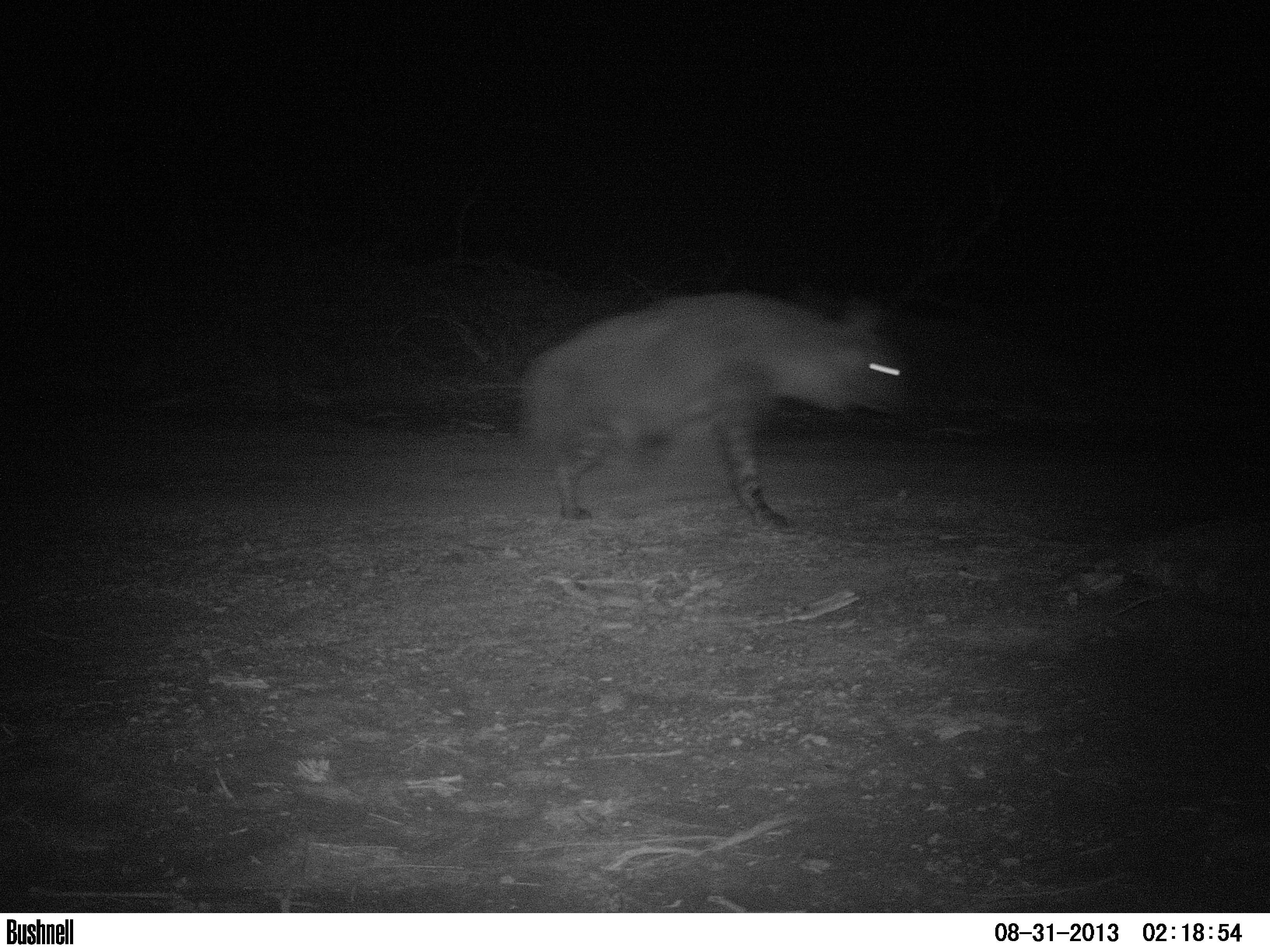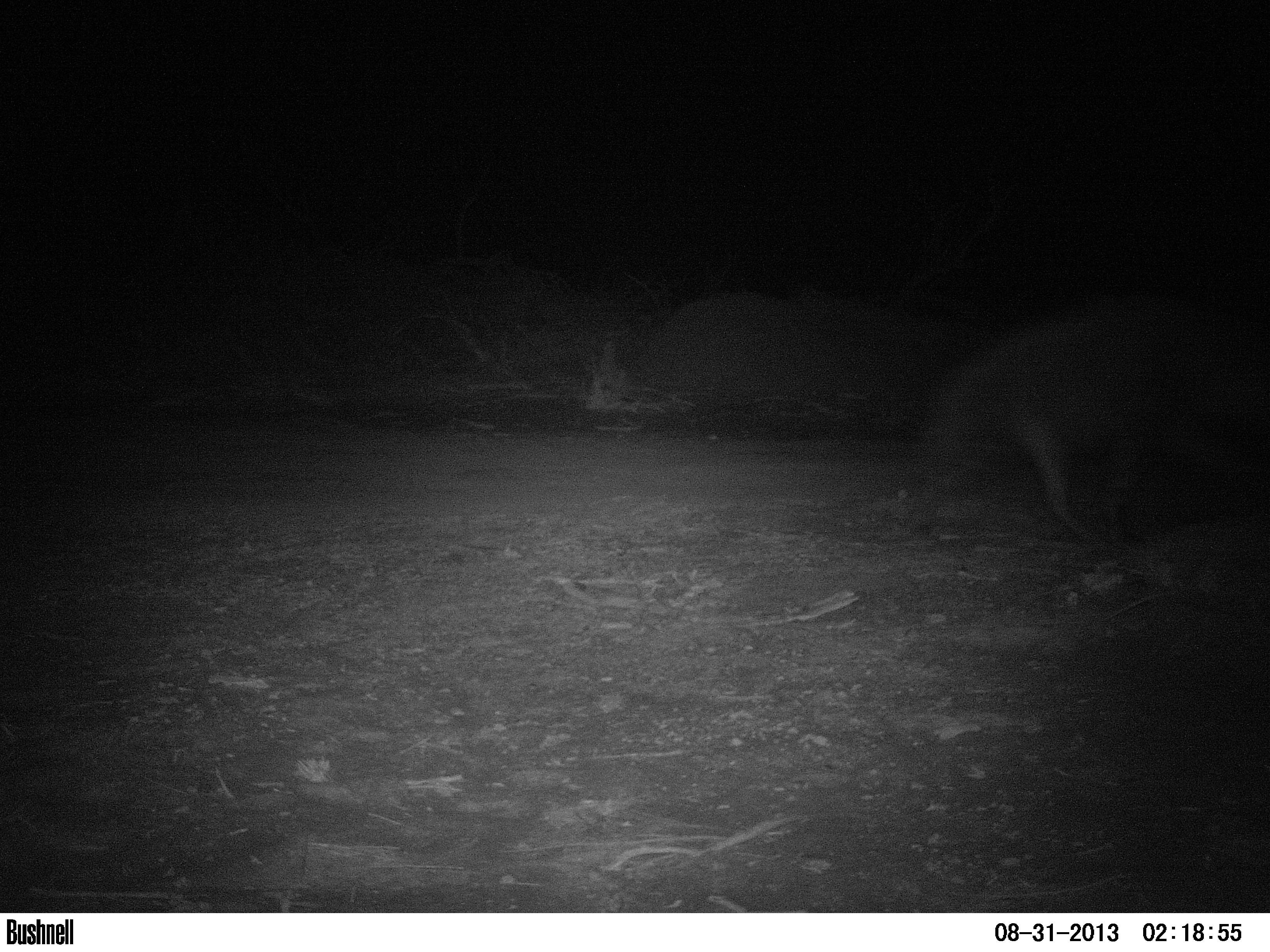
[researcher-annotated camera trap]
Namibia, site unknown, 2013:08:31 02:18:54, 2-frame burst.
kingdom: Animalia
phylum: Chordata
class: Mammalia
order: Carnivora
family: Hyaenidae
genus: Parahyaena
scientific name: Parahyaena brunnea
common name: brown hyena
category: hyaena brunnea